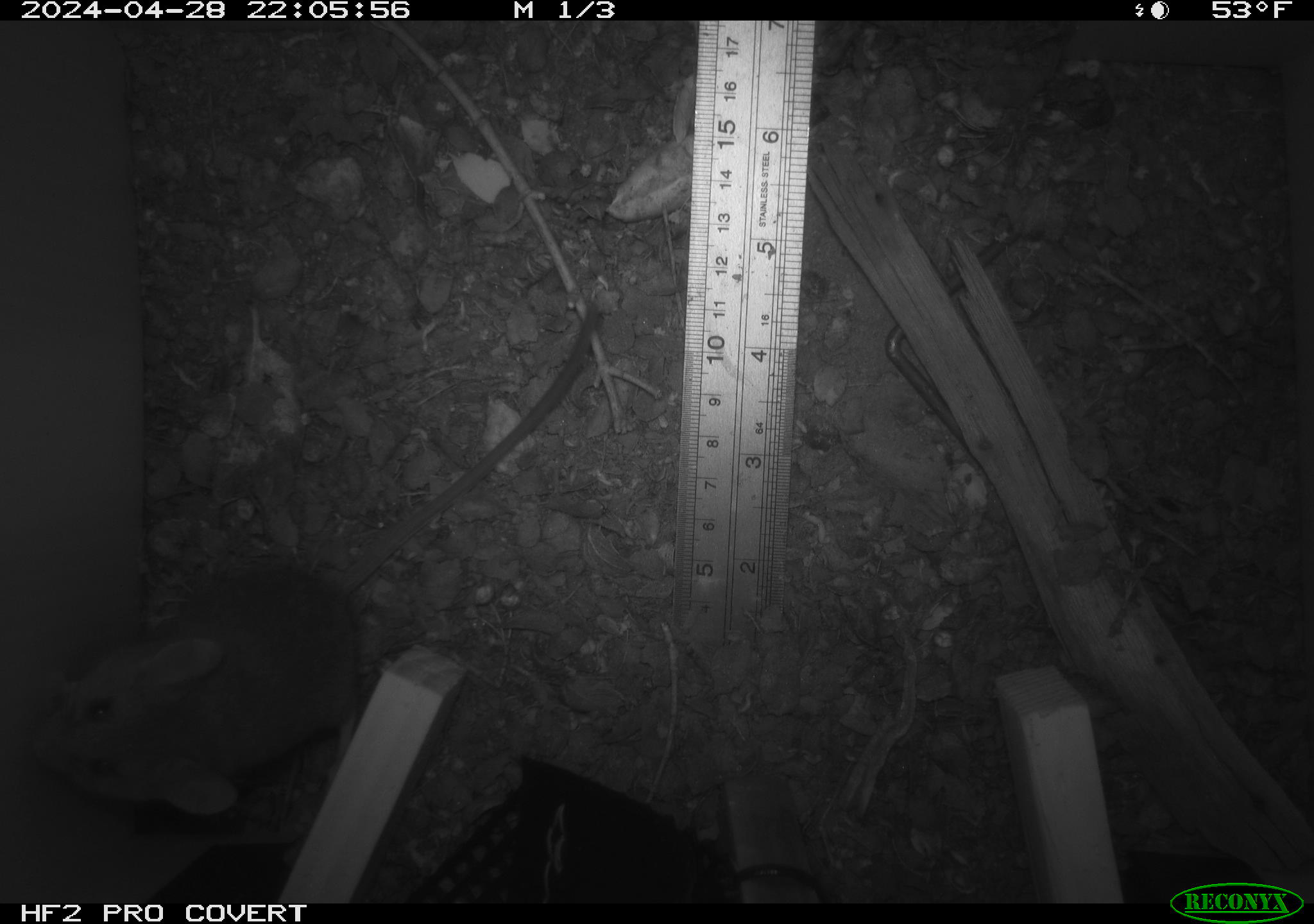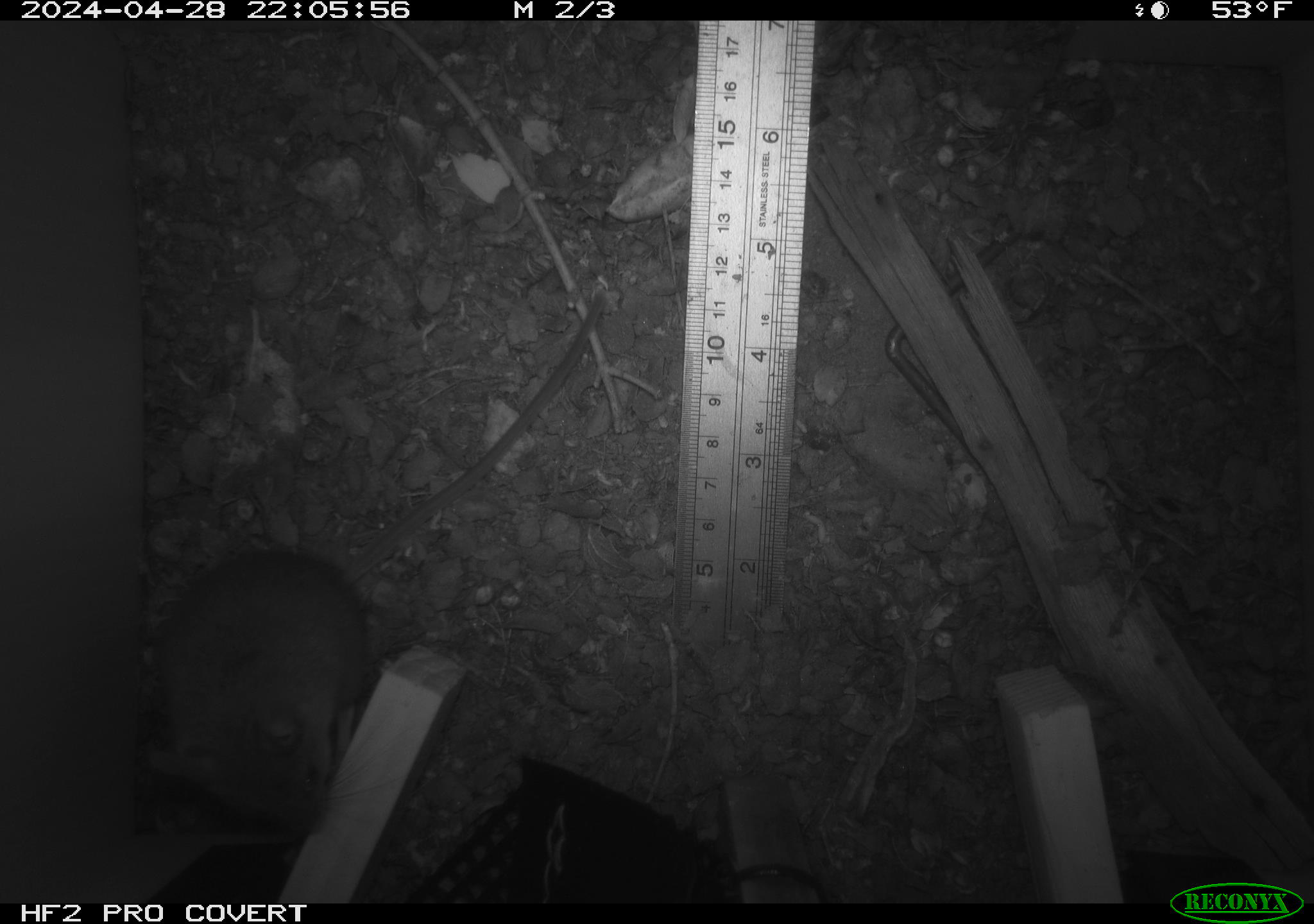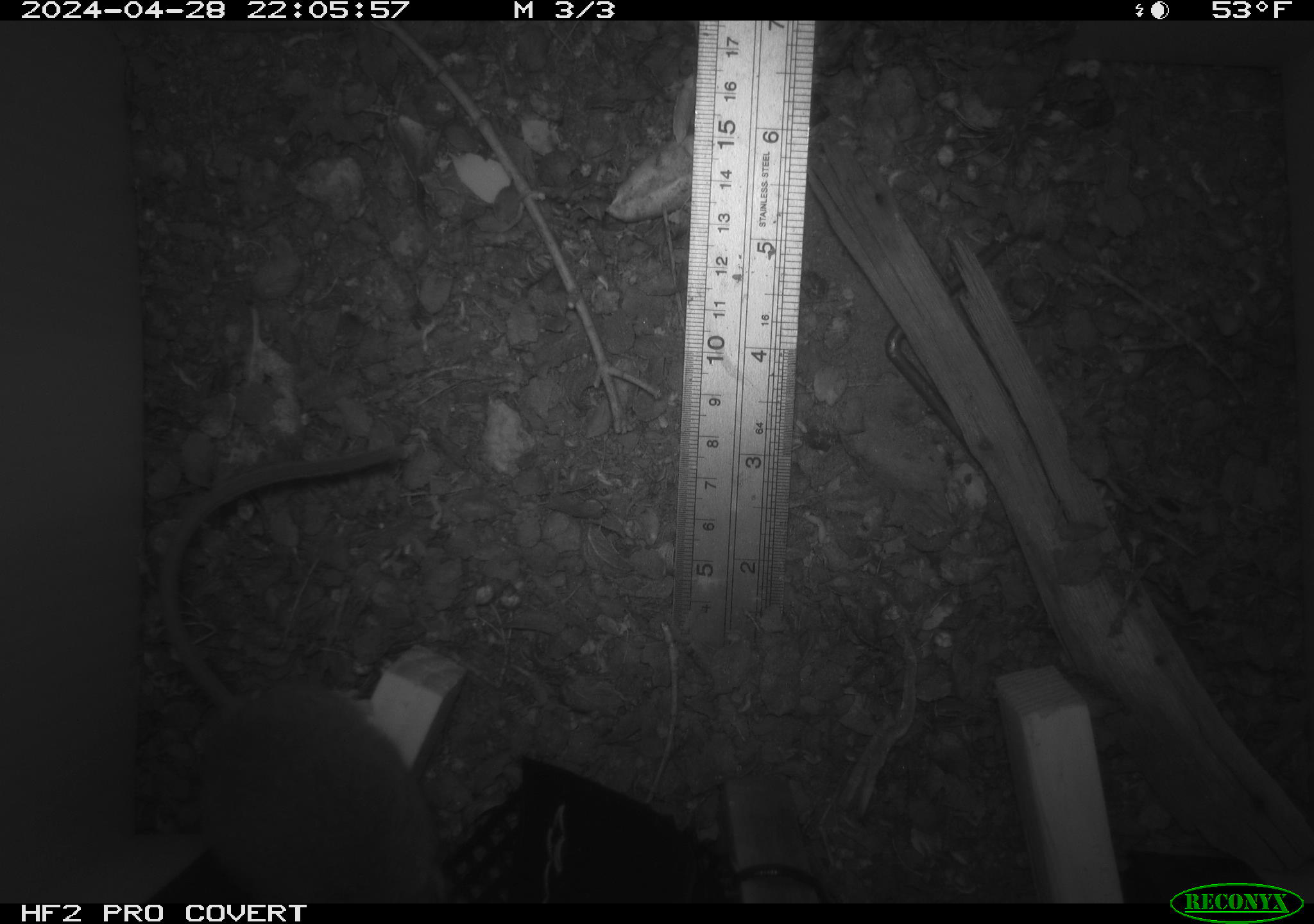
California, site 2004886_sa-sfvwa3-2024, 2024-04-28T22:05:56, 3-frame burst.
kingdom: Animalia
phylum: Chordata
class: Mammalia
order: Rodentia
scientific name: Rodentia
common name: mouse species